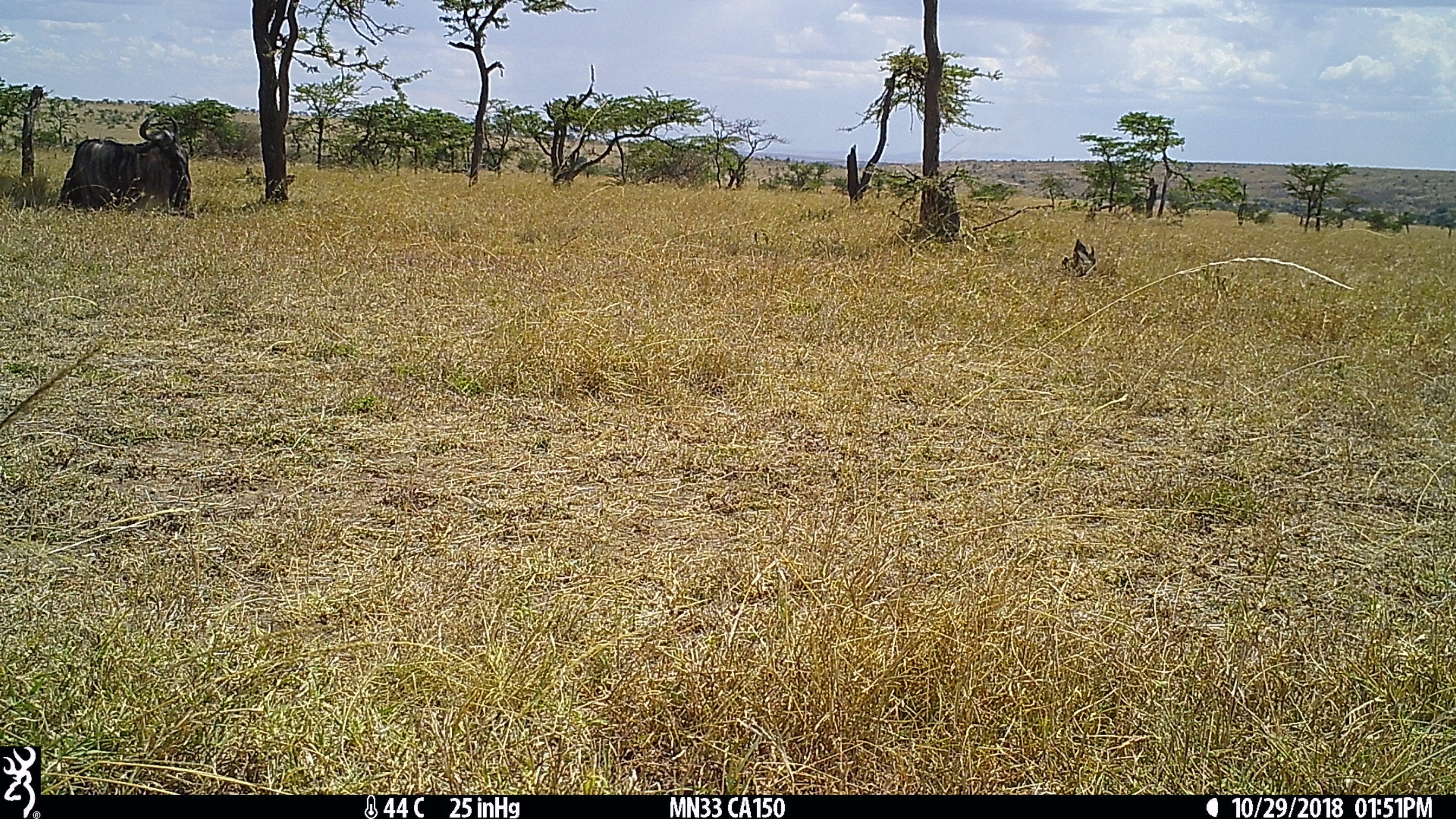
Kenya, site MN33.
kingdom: Animalia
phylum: Chordata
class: Mammalia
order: Artiodactyla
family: Bovidae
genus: Connochaetes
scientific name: Connochaetes taurinus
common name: blue wildebeest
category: wildebeest